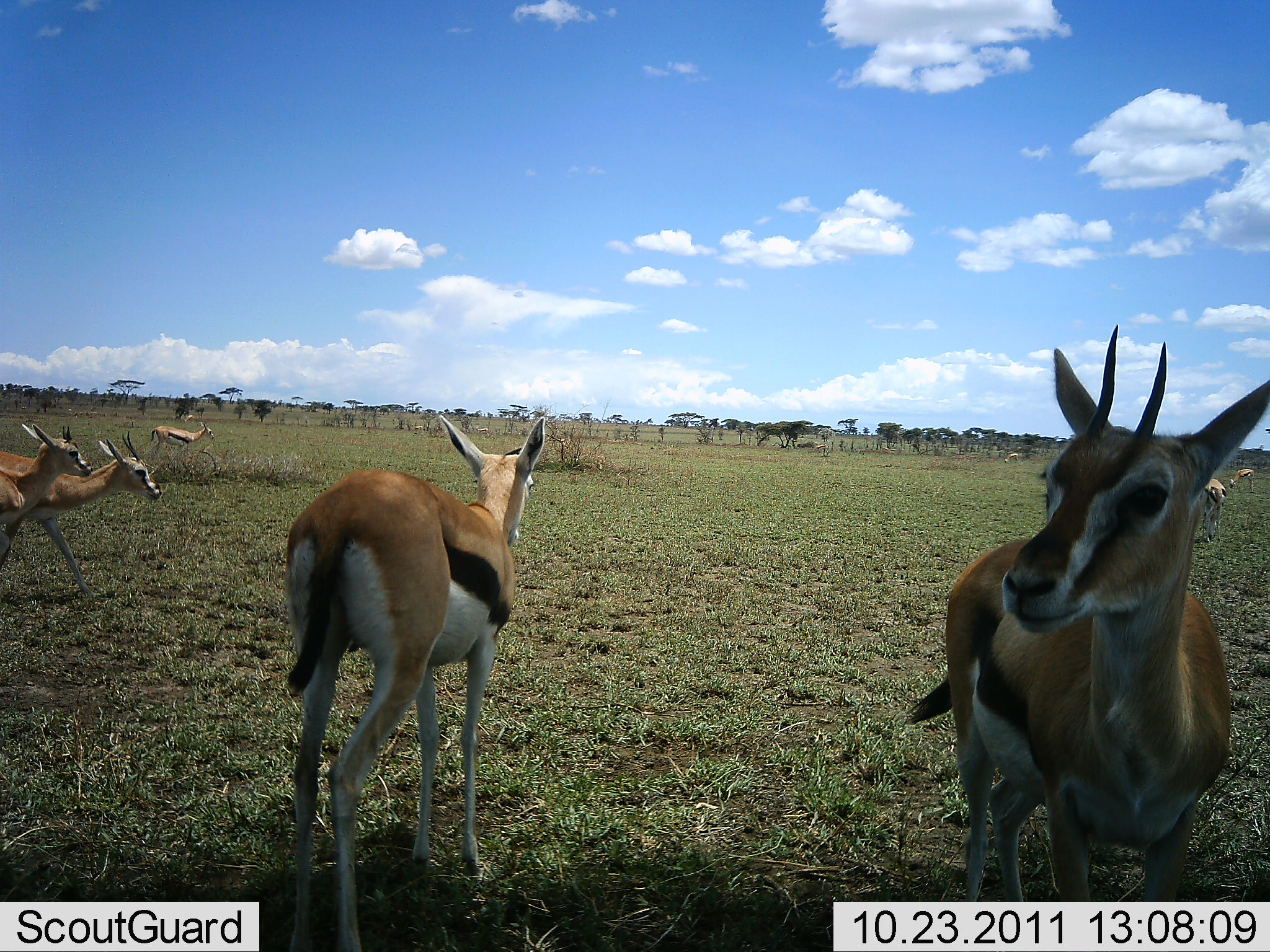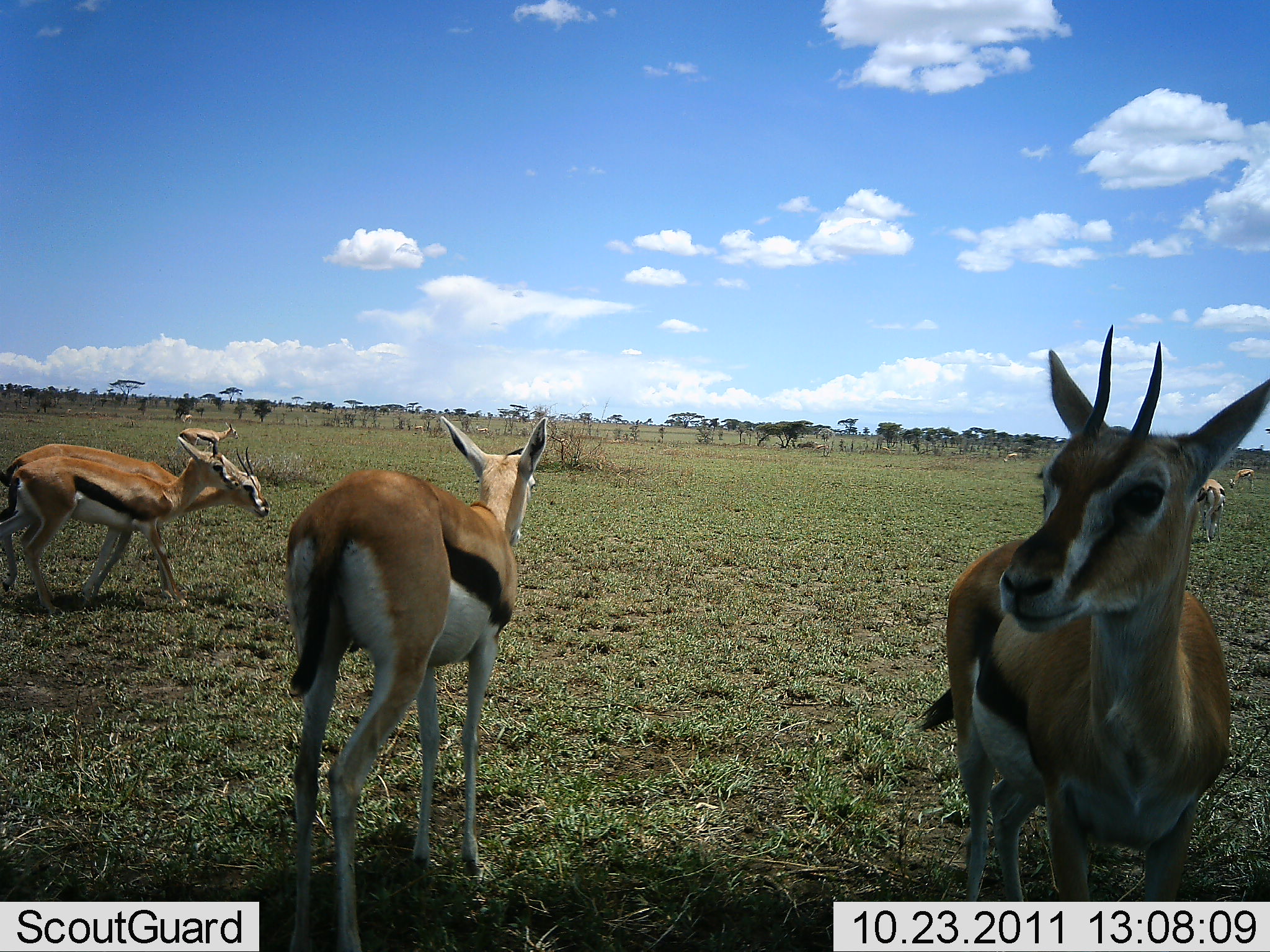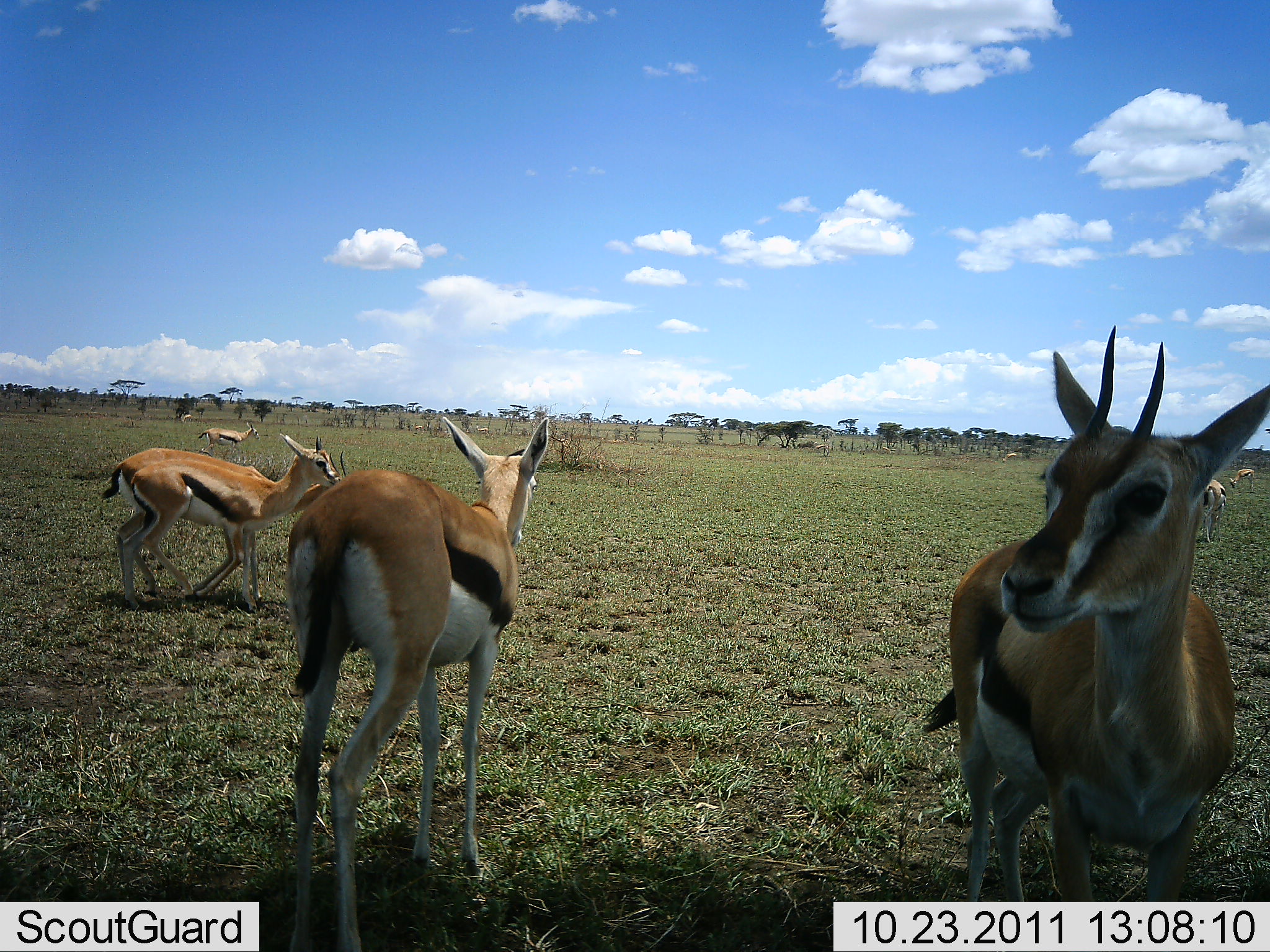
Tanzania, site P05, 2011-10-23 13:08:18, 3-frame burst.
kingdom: Animalia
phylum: Chordata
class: Mammalia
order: Artiodactyla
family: Bovidae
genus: Eudorcas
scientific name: Eudorcas thomsonii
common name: thomson's gazelle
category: gazellethomsons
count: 7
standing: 100%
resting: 0%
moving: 57%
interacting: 0%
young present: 0%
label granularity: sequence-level